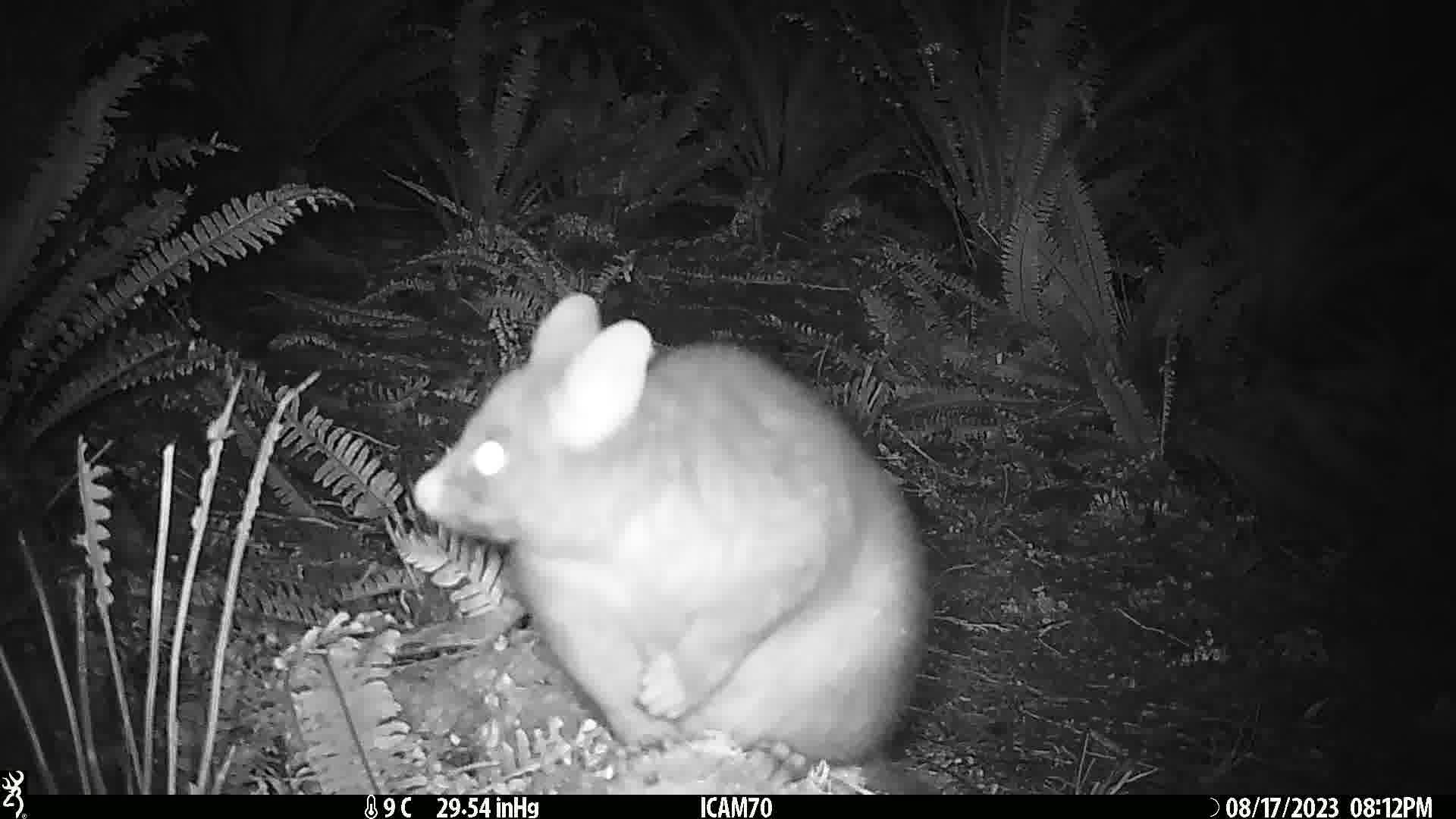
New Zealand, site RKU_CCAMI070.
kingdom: Animalia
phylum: Chordata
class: Mammalia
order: Diprotodontia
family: Phalangeridae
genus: Trichosurus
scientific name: Trichosurus vulpecula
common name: common brushtail possum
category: possum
Possum (common brushtail possum) (Trichosurus vulpecula).